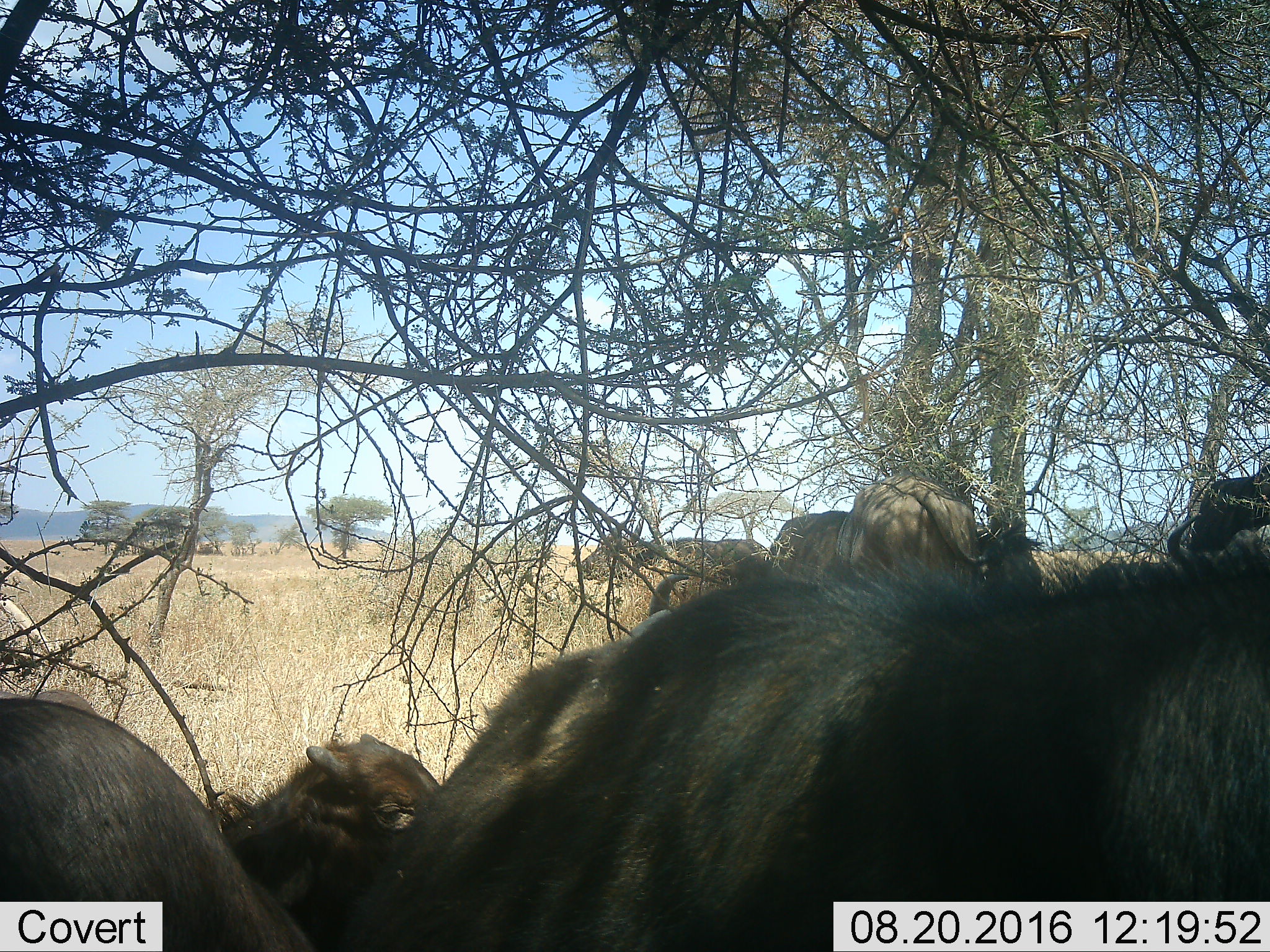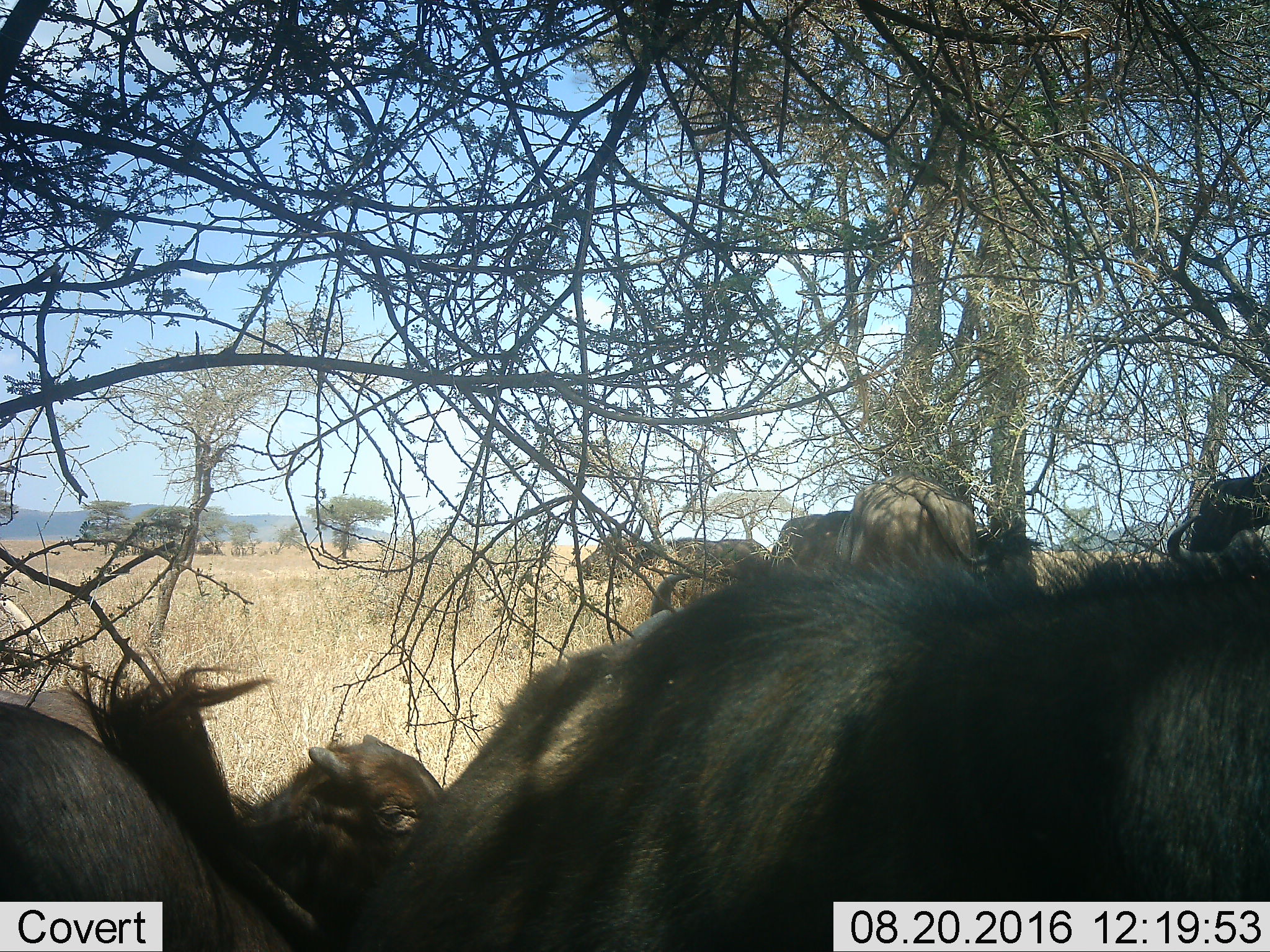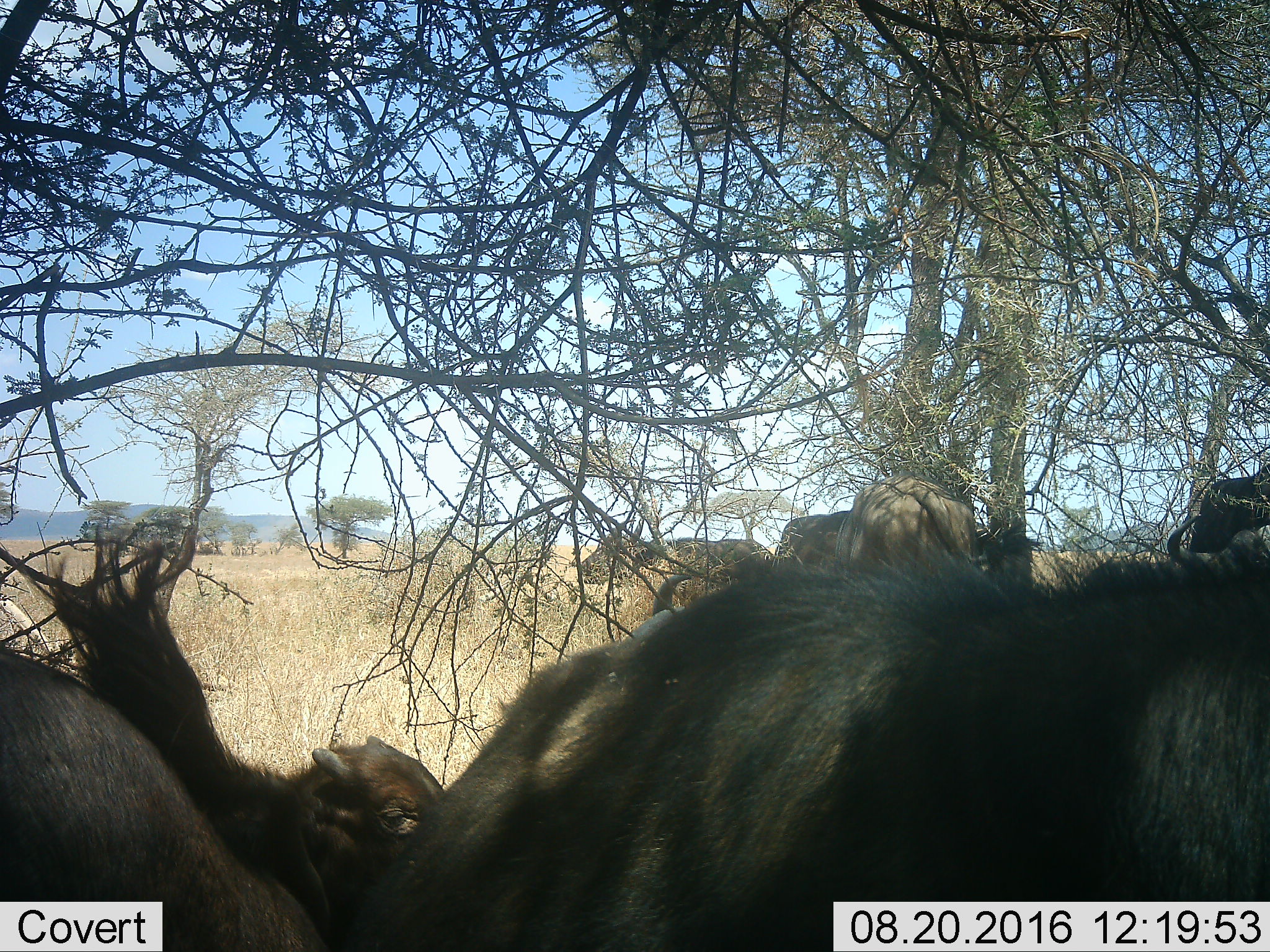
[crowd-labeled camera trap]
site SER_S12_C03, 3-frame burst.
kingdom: Animalia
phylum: Chordata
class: Mammalia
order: Artiodactyla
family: Bovidae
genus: Connochaetes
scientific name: Connochaetes taurinus taurinus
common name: blue wildebeest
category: wildebeestblue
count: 8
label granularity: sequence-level